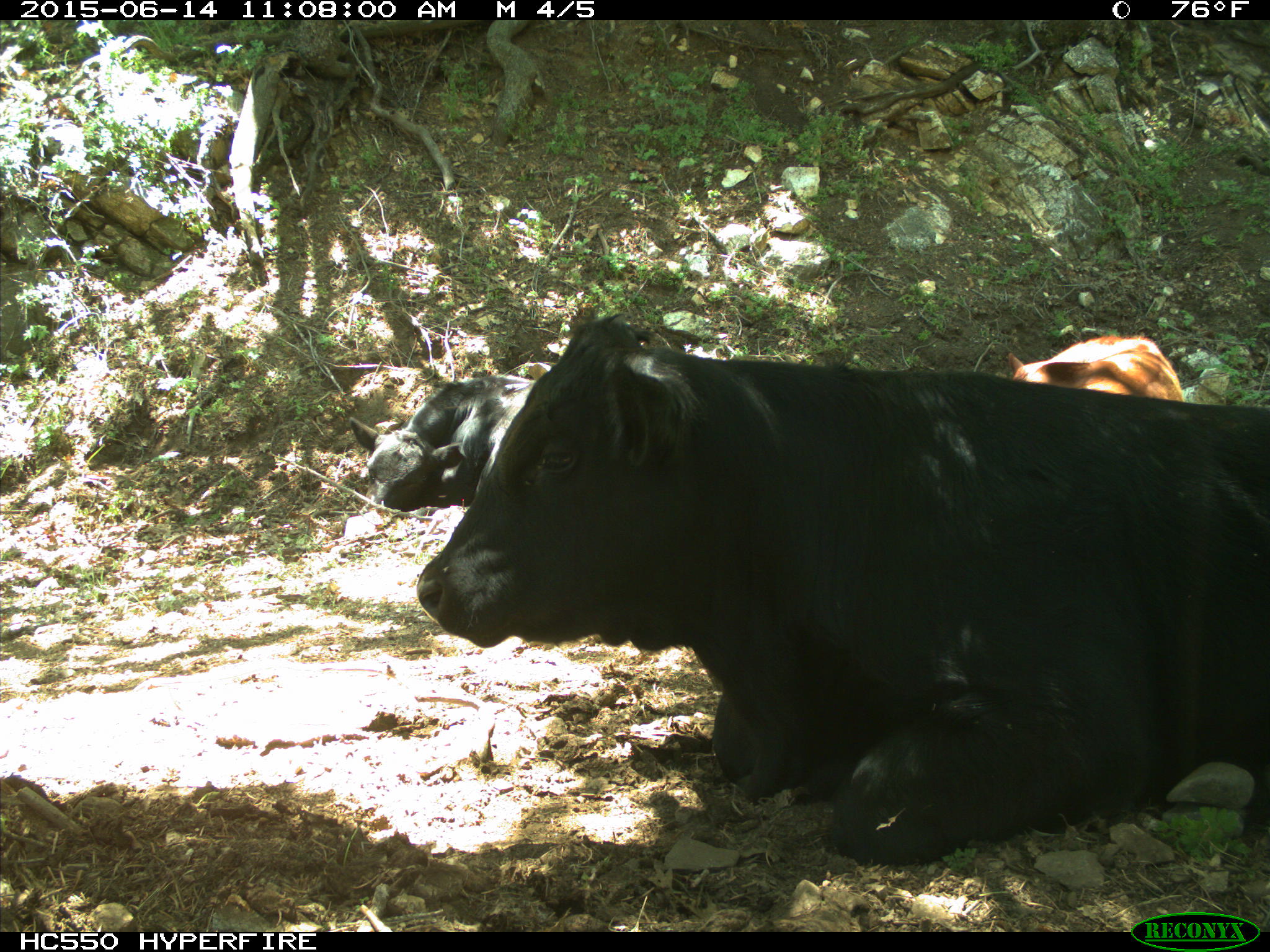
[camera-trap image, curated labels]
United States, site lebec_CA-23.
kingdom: Animalia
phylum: Chordata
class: Mammalia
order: Artiodactyla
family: Bovidae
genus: Bos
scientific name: Bos taurus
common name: domestic cow